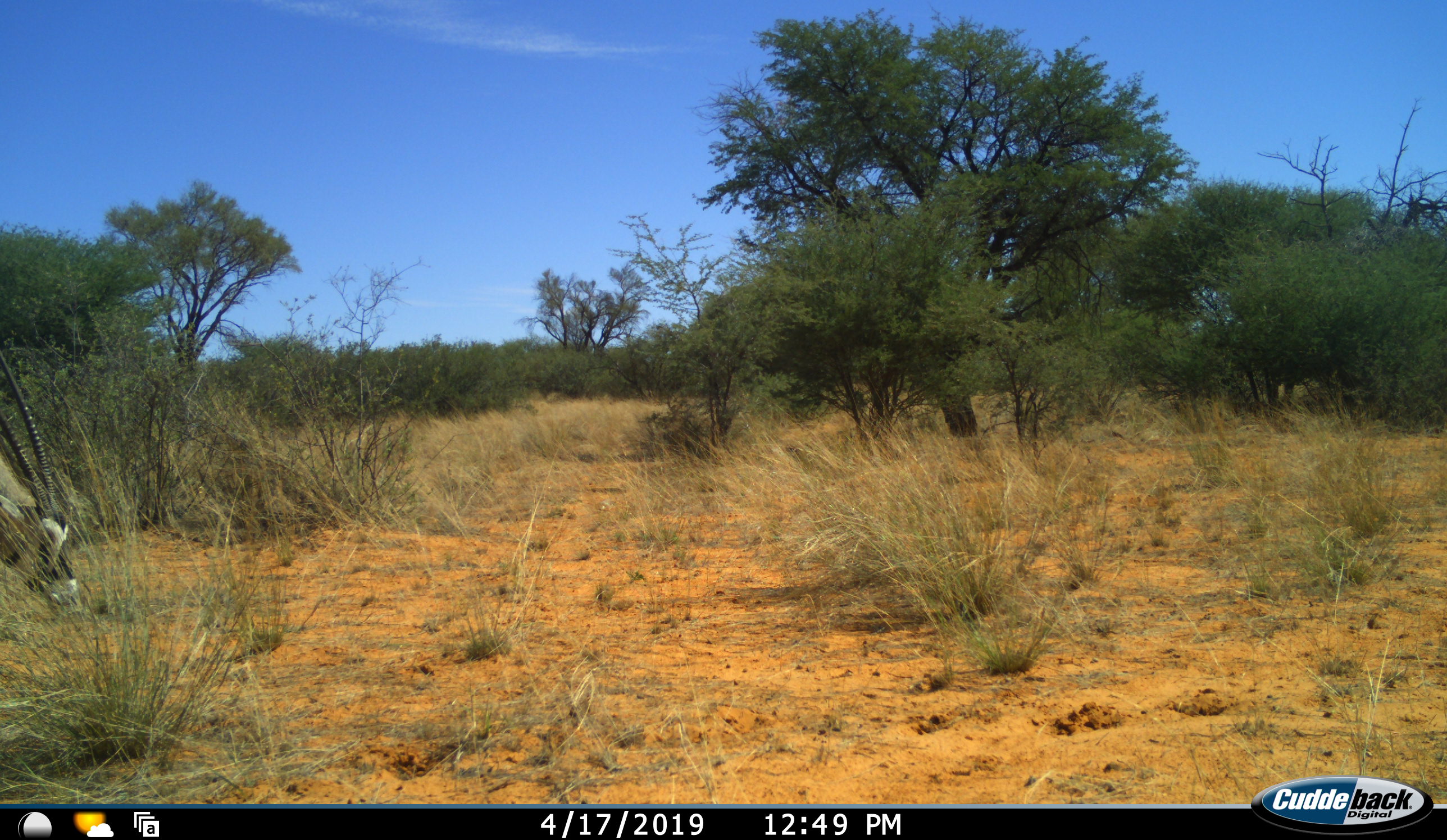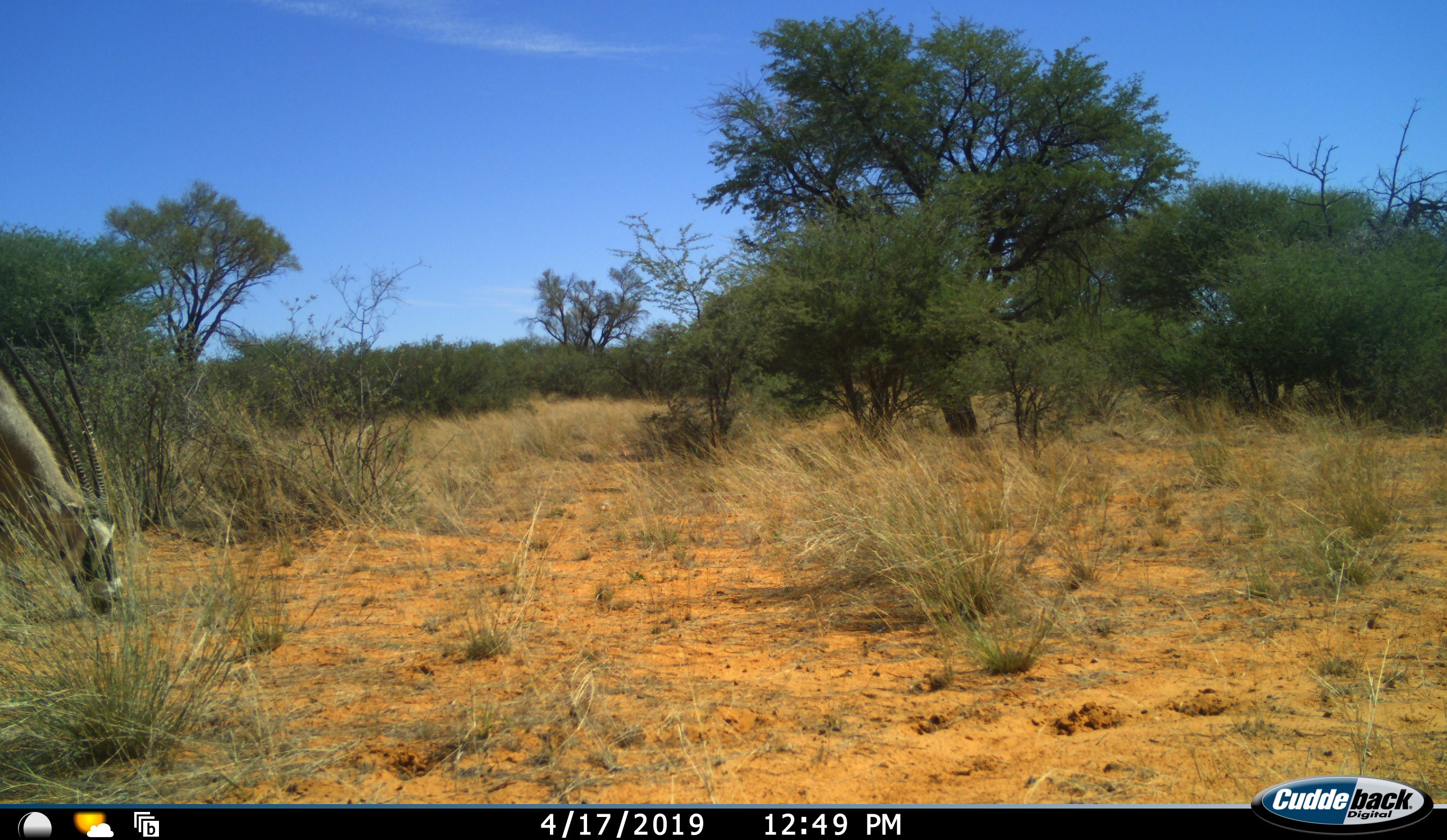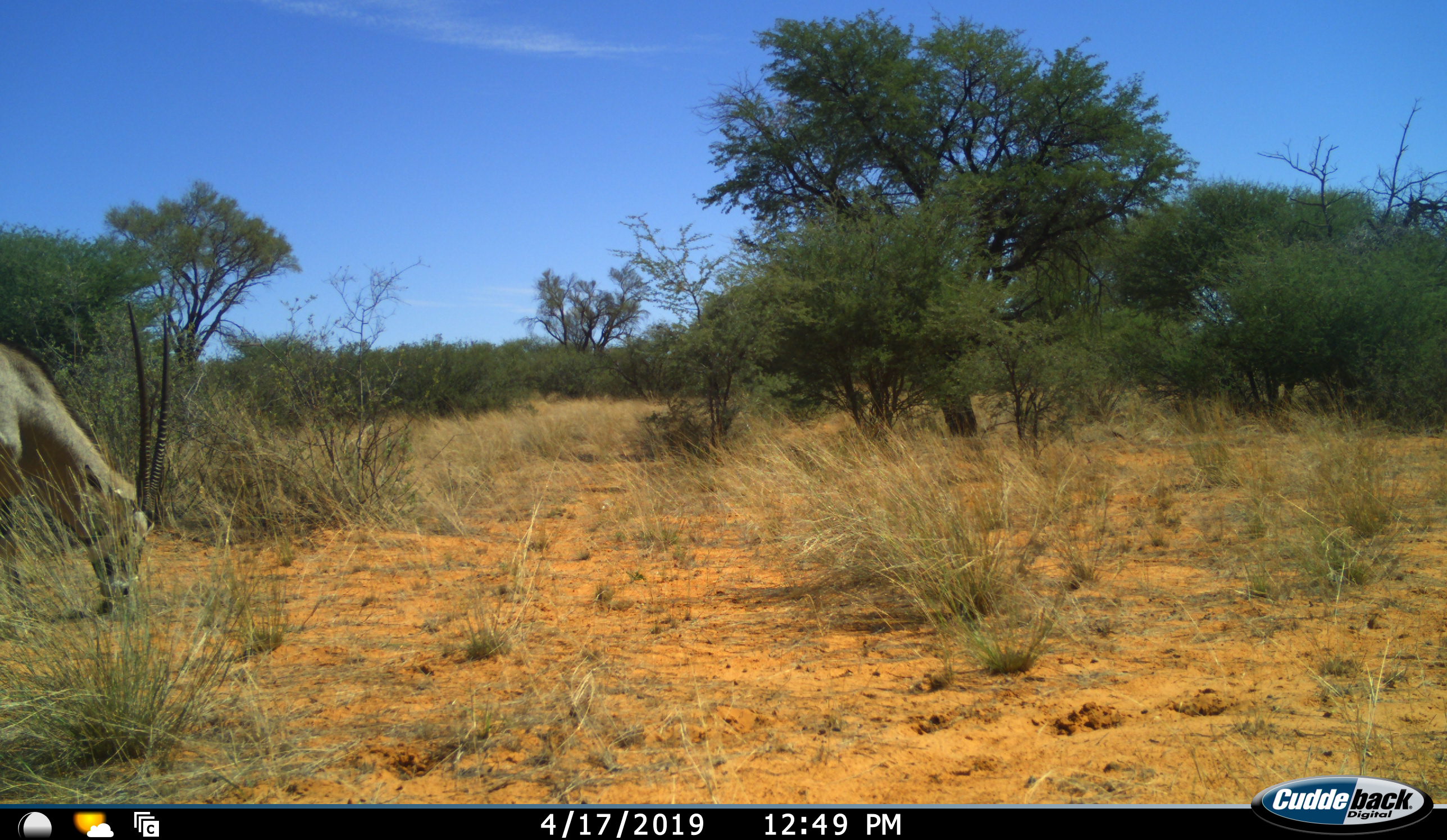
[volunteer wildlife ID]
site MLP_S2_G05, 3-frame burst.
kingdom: Animalia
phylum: Chordata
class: Mammalia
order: Artiodactyla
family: Bovidae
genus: Oryx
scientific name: Oryx gazella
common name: gemsbok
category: oryx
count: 1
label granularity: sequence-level